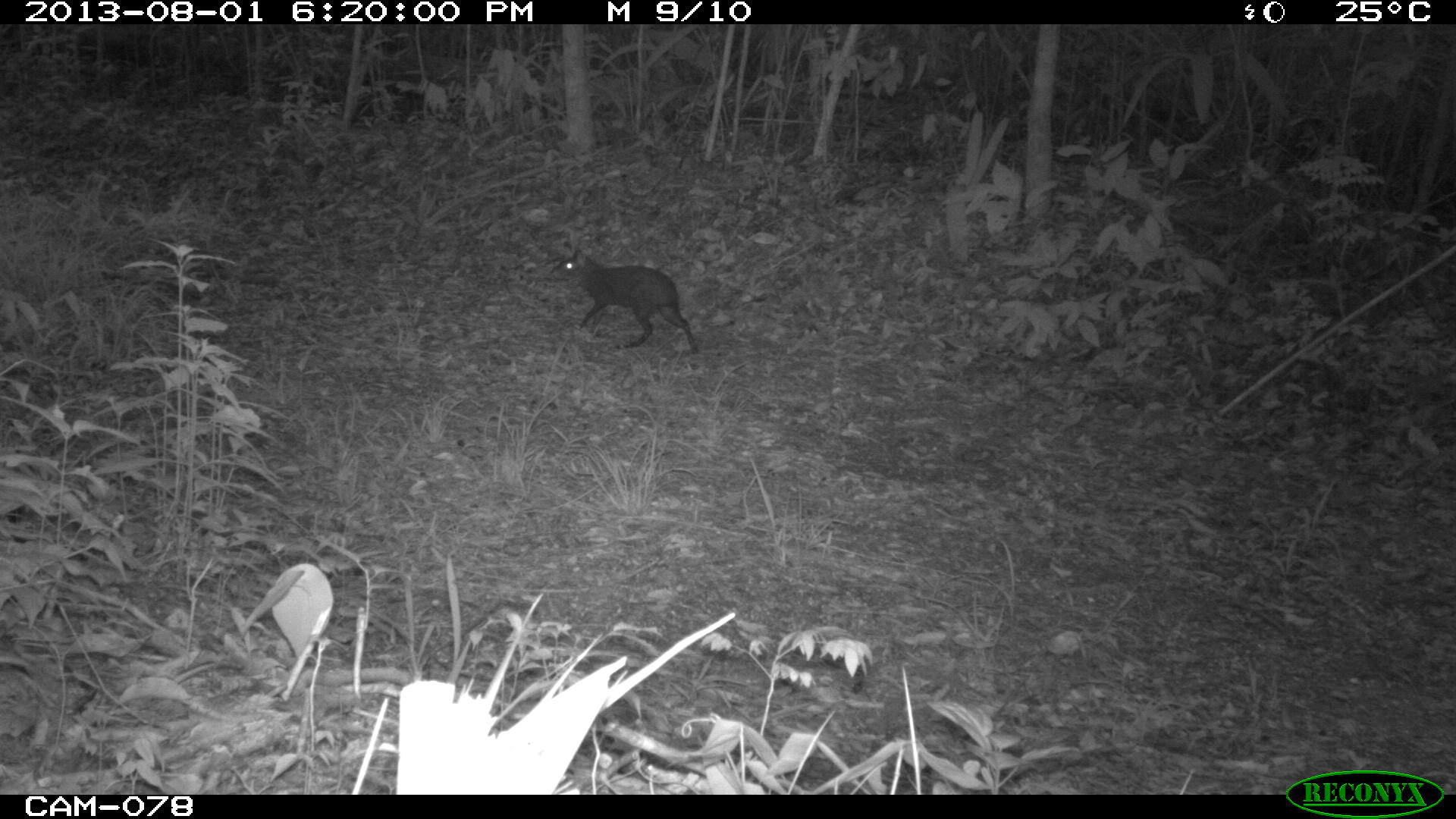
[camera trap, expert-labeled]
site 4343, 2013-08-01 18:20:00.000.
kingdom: Animalia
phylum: Chordata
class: Mammalia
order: Rodentia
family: Dasyproctidae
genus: Dasyprocta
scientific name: Dasyprocta punctata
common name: central american agouti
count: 1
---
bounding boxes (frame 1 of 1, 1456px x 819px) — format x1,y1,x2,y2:
dasyprocta punctata: 551,250,698,353